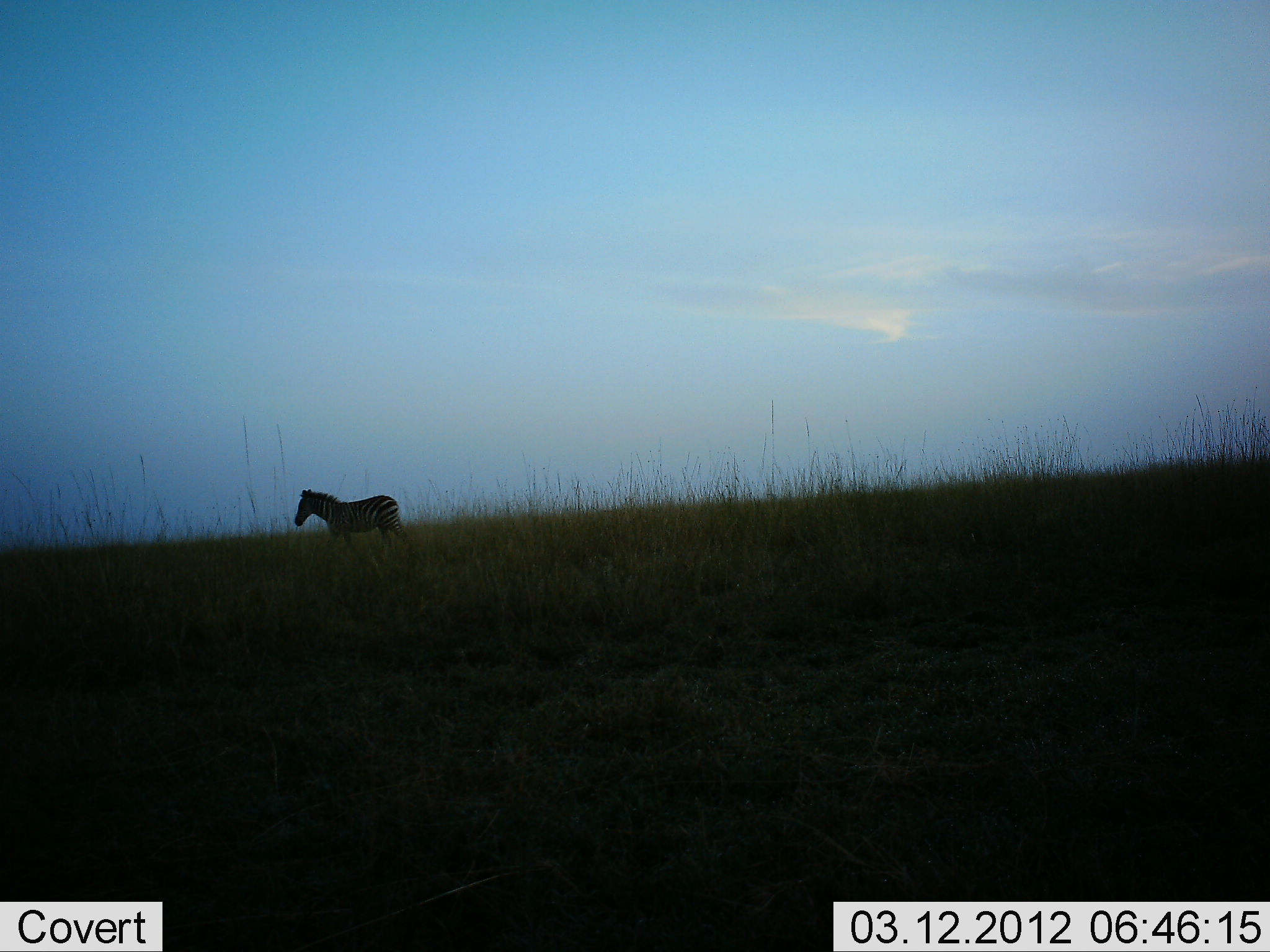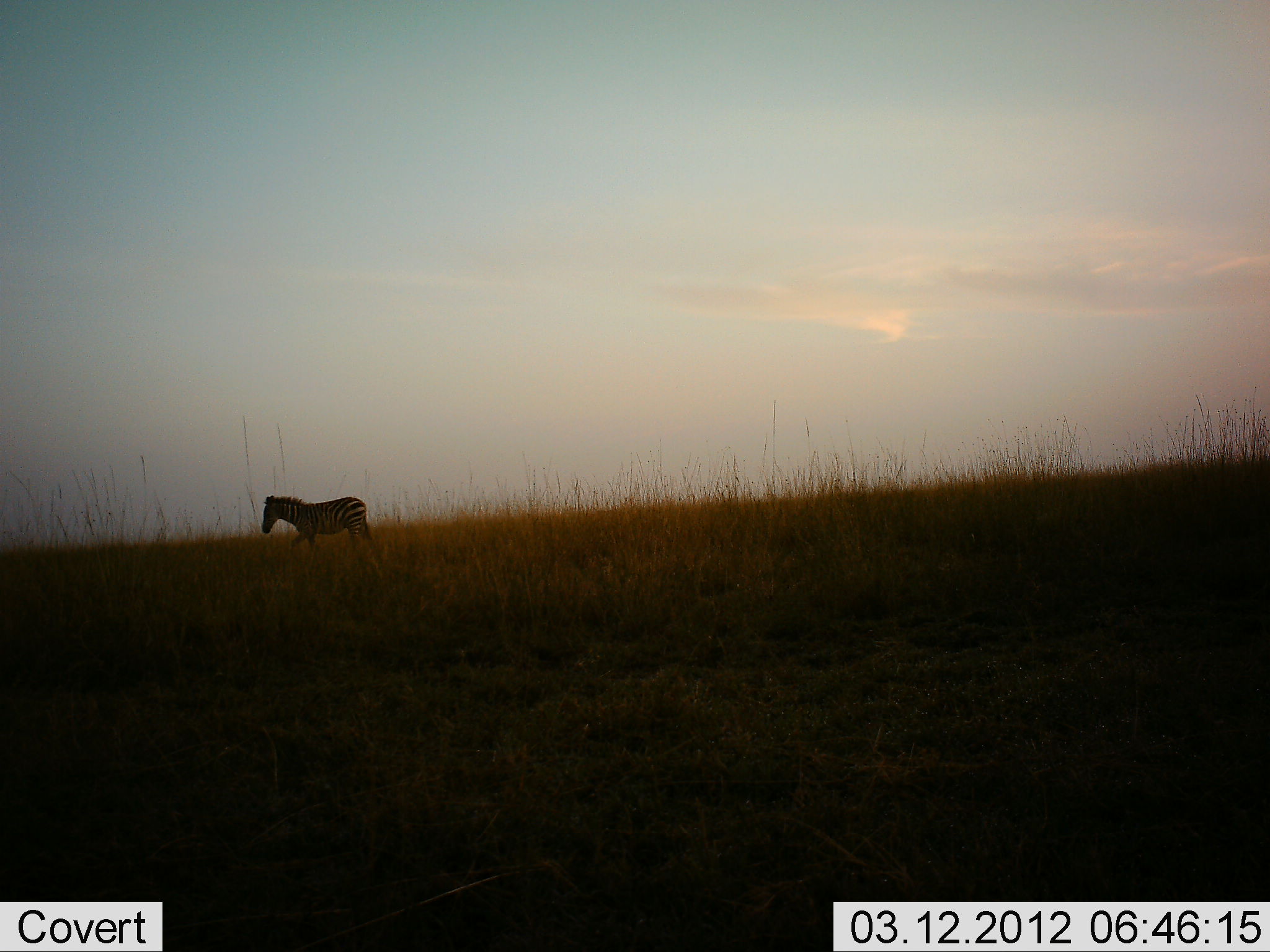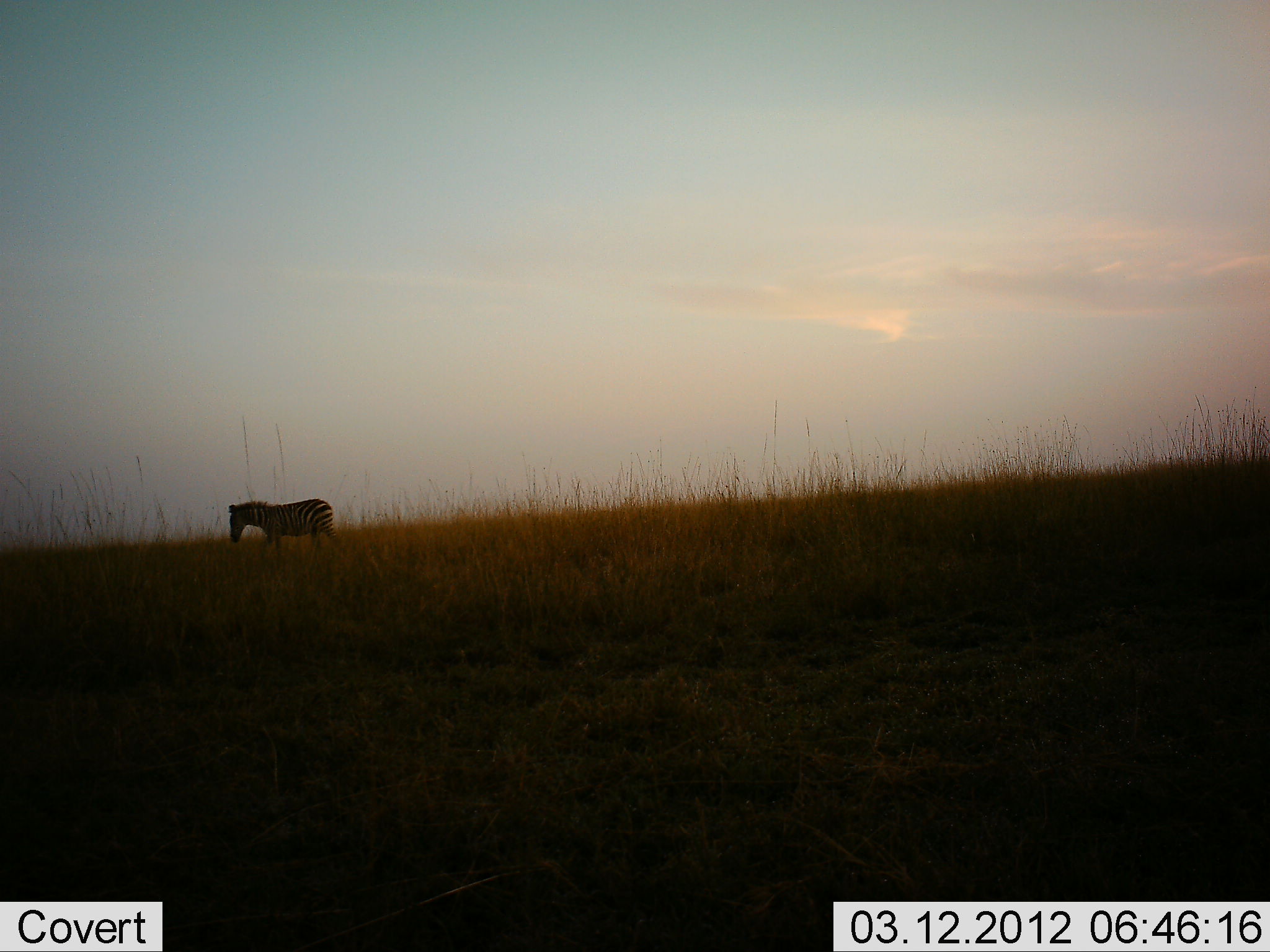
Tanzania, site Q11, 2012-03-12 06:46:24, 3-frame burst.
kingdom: Animalia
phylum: Chordata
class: Mammalia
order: Perissodactyla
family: Equidae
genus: Equus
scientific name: Equus quagga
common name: plains zebra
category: zebra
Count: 1.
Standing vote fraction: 4%.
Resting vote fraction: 0%.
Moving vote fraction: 100%.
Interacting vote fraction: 0%.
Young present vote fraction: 0%.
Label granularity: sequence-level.